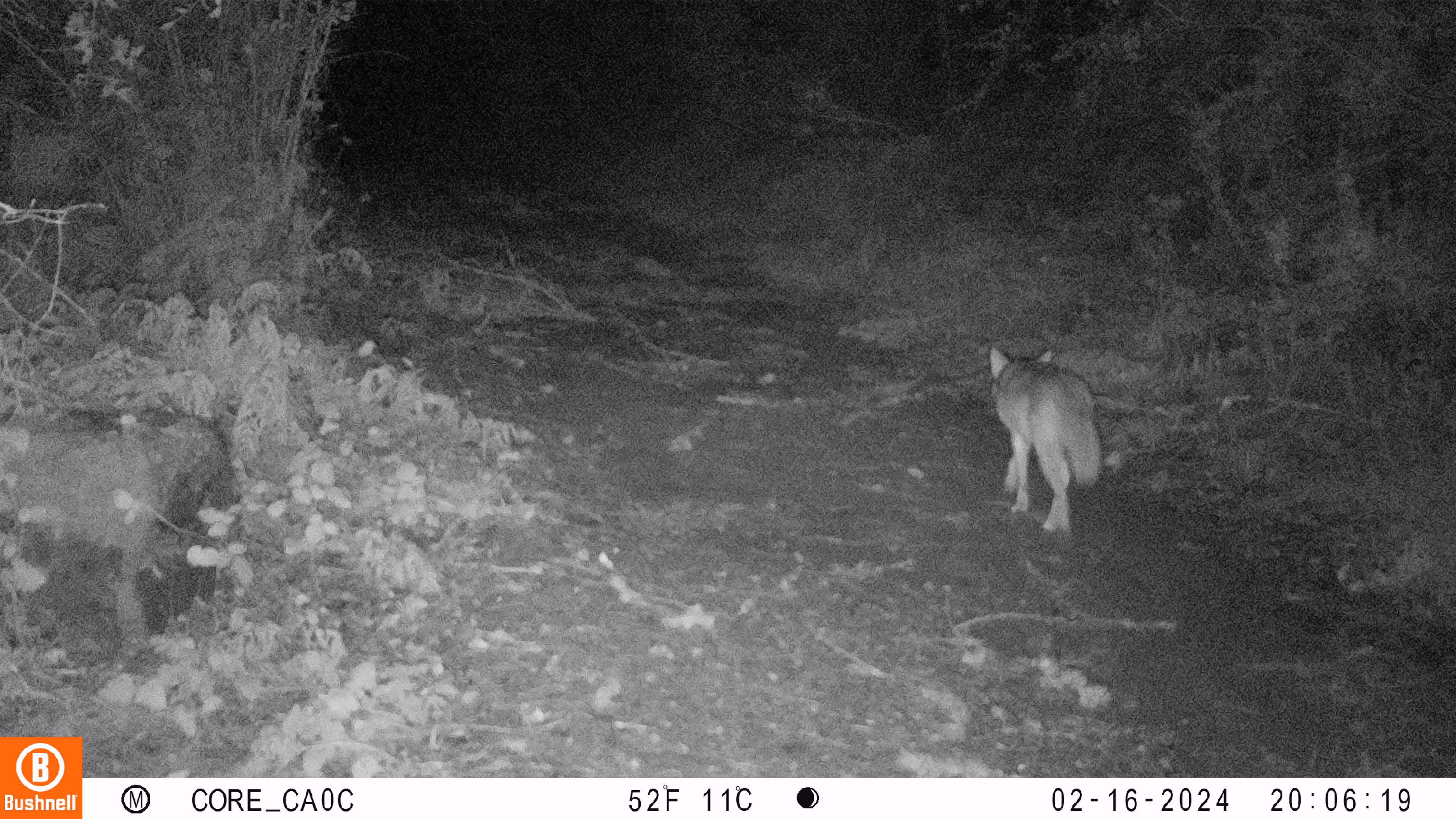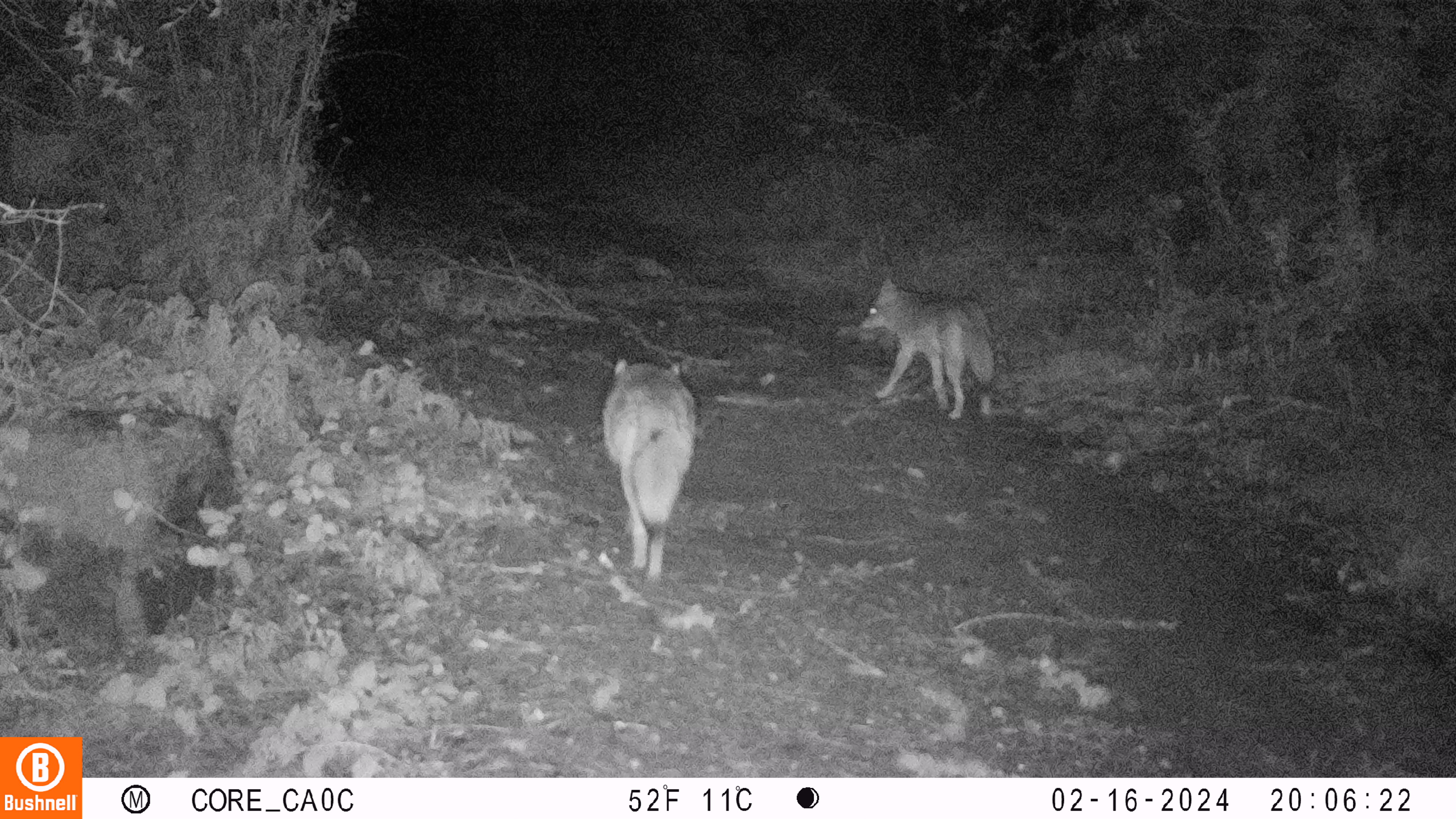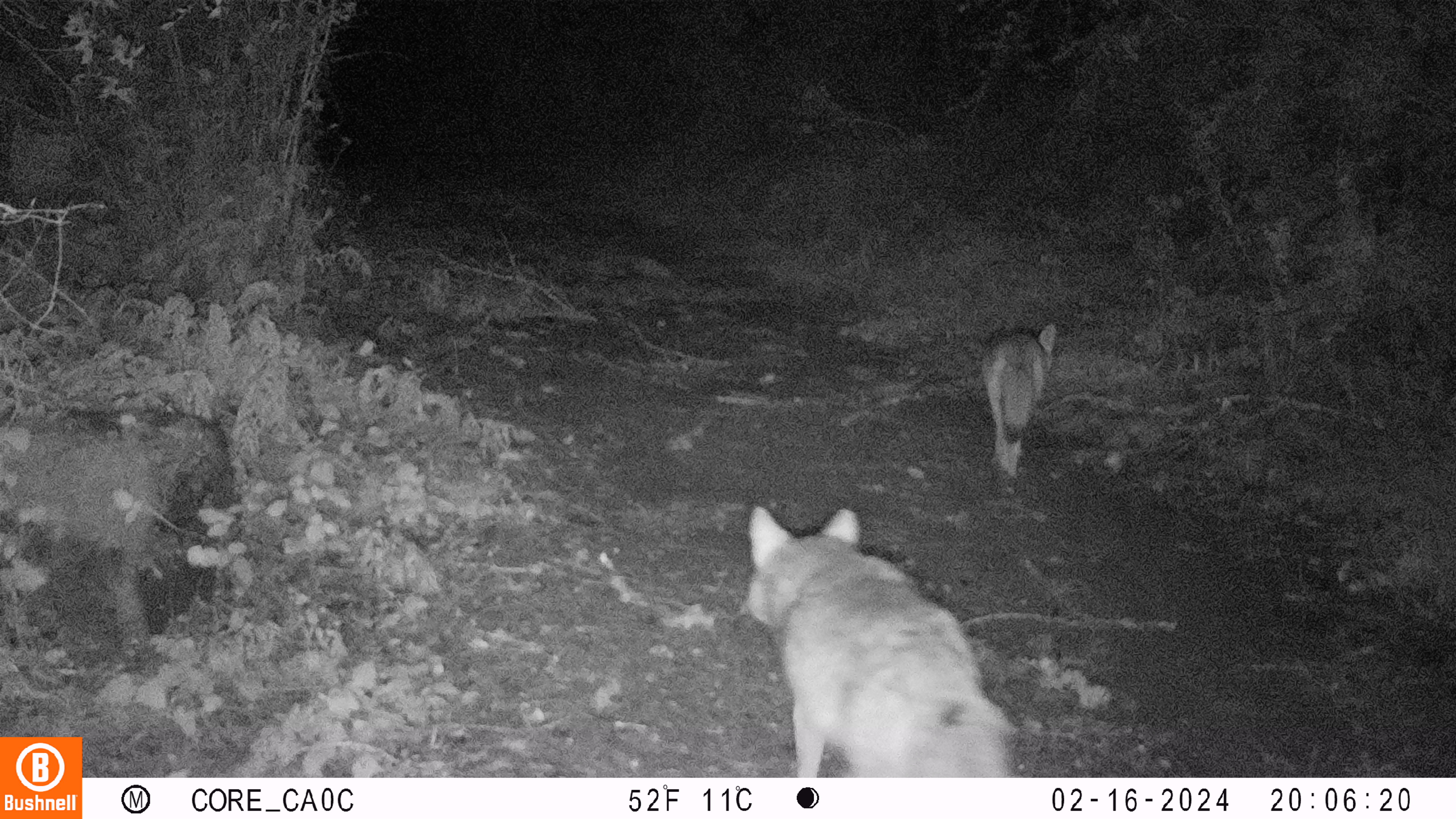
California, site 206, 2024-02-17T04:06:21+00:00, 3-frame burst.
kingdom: Animalia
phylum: Chordata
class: Mammalia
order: Carnivora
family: Canidae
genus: Canis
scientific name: Canis latrans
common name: coyote